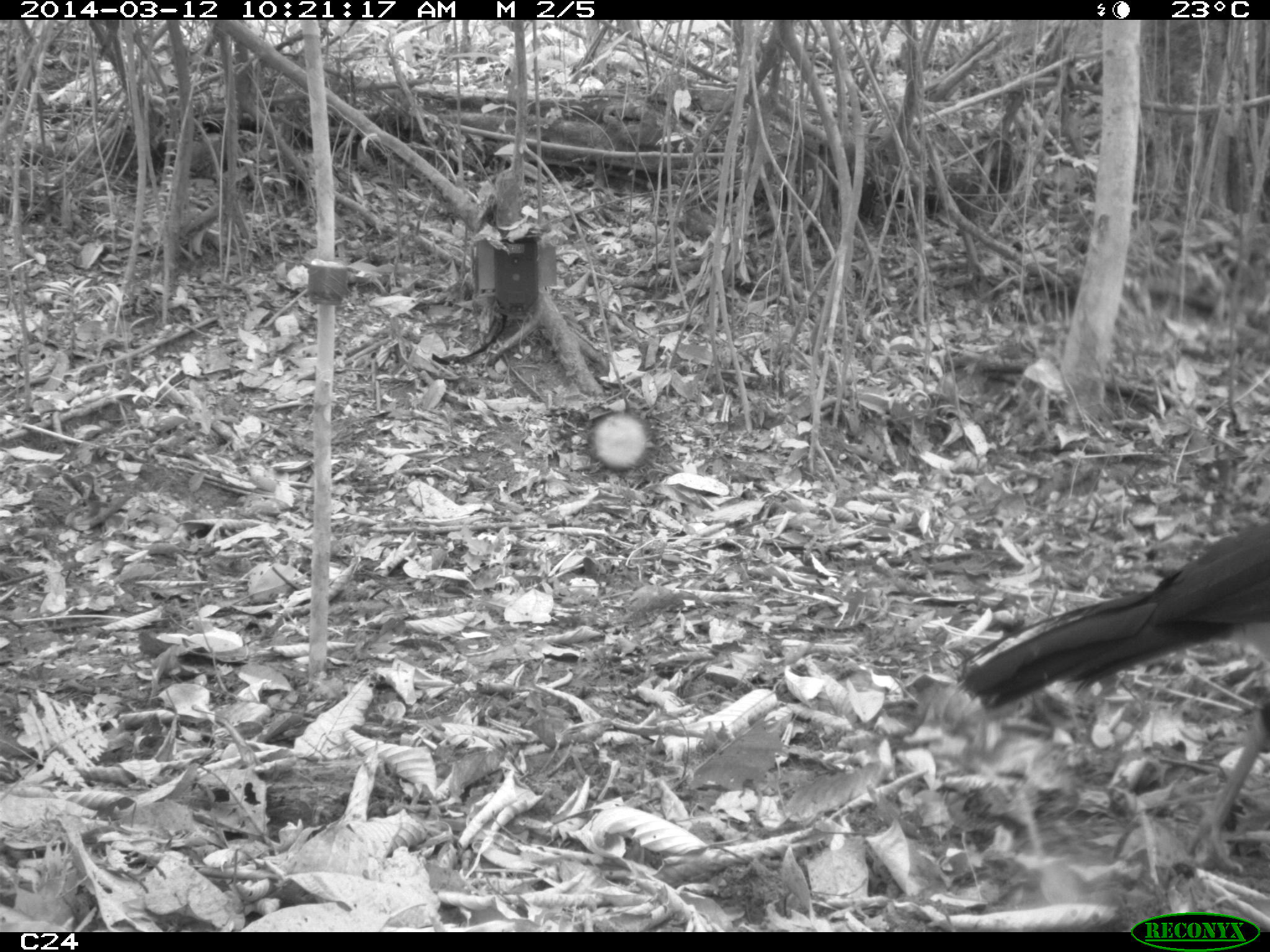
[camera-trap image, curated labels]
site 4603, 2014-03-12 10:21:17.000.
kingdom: Animalia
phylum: Chordata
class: Aves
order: Galliformes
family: Cracidae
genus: Crax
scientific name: Crax alector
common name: black curassow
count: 2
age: adult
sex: female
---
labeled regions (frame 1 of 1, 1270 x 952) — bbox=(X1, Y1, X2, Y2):
crax alector: bbox=(953, 522, 1265, 872)